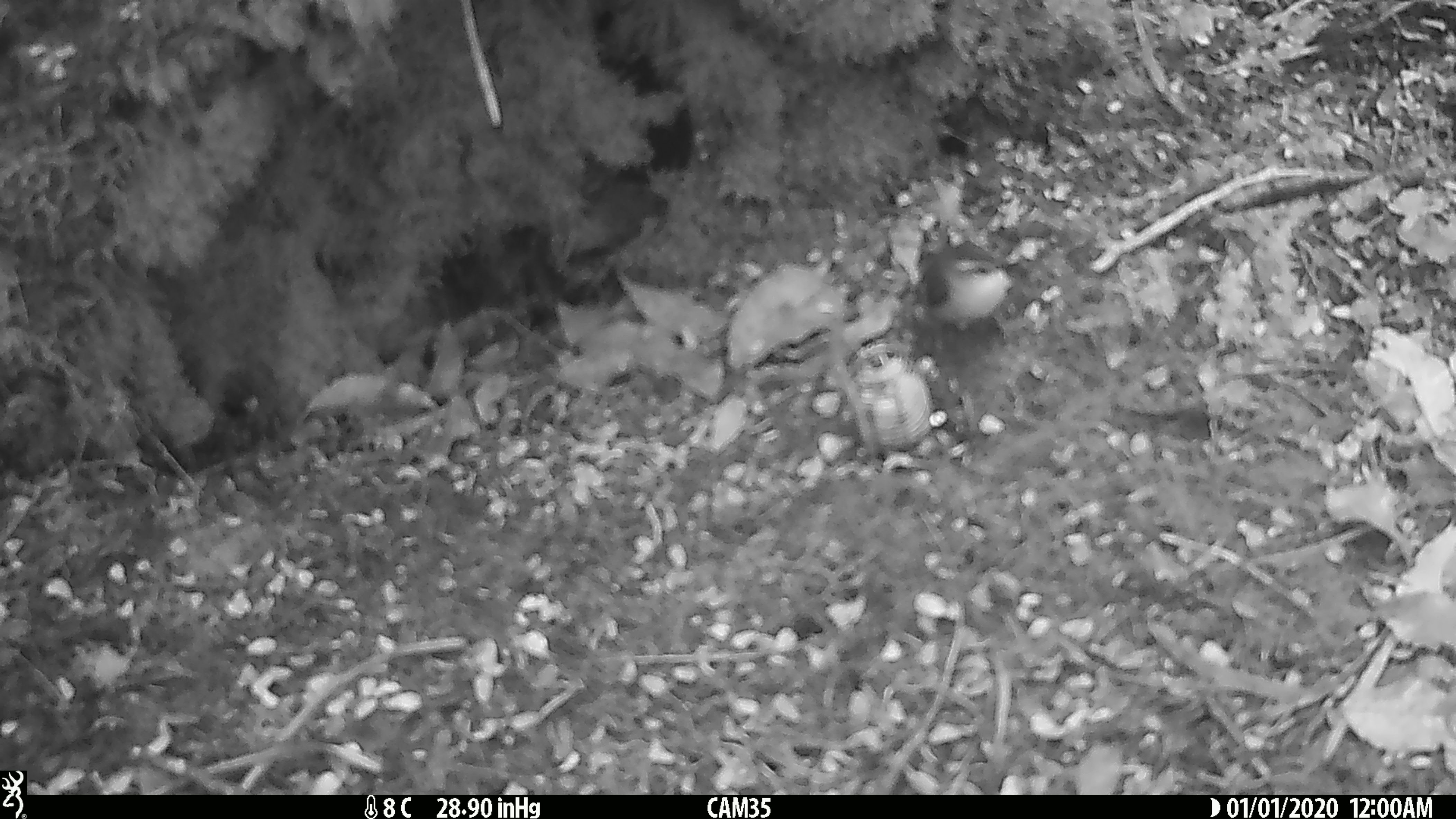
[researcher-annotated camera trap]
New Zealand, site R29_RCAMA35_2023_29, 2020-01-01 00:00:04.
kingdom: Animalia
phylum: Chordata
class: Aves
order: Passeriformes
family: Acanthisittidae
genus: Acanthisitta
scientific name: Acanthisitta chloris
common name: rifleman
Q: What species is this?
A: Rifleman (Acanthisitta chloris).